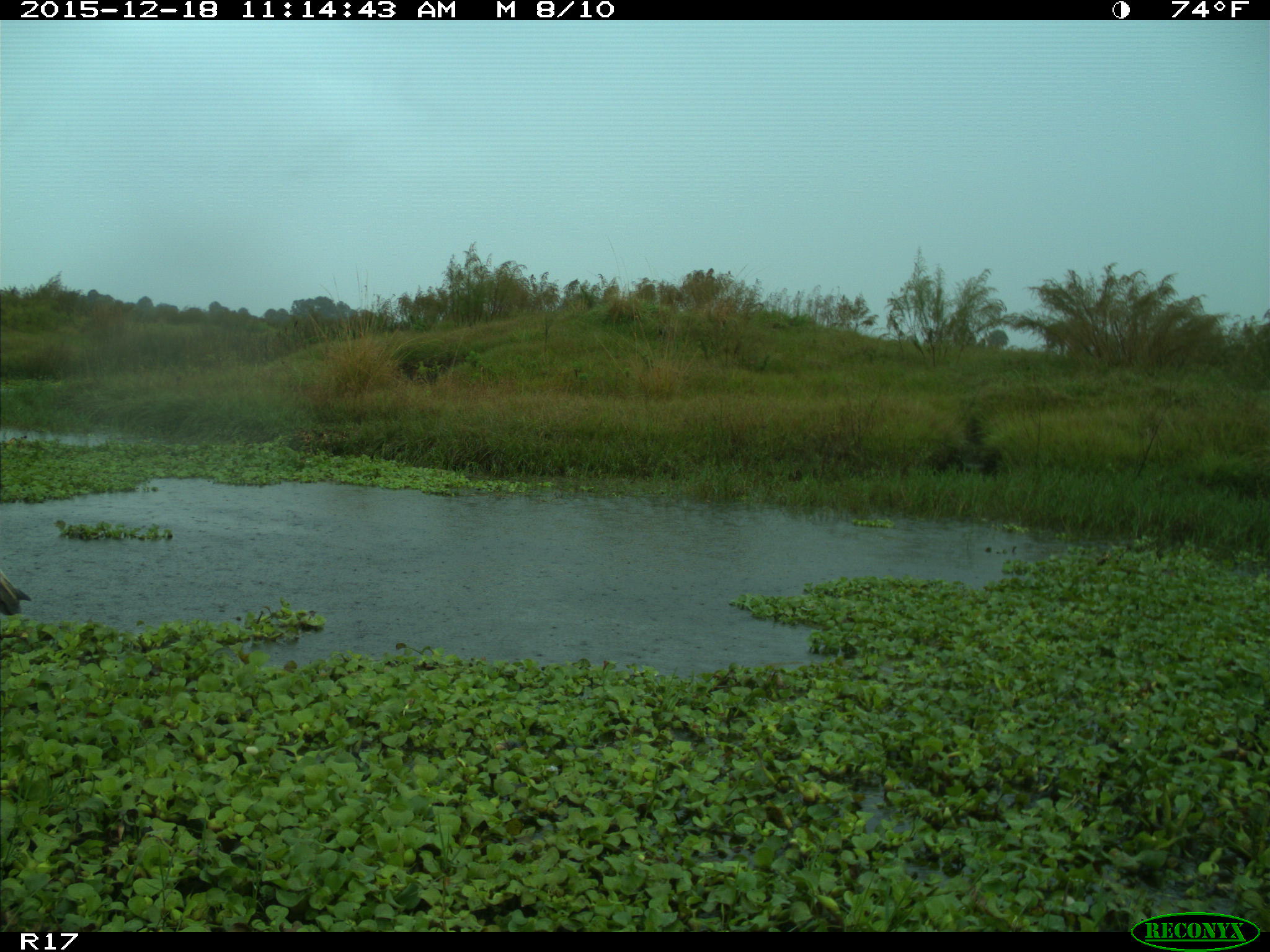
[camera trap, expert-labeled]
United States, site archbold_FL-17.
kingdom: Animalia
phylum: Chordata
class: Aves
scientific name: Aves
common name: birds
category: unidentified bird